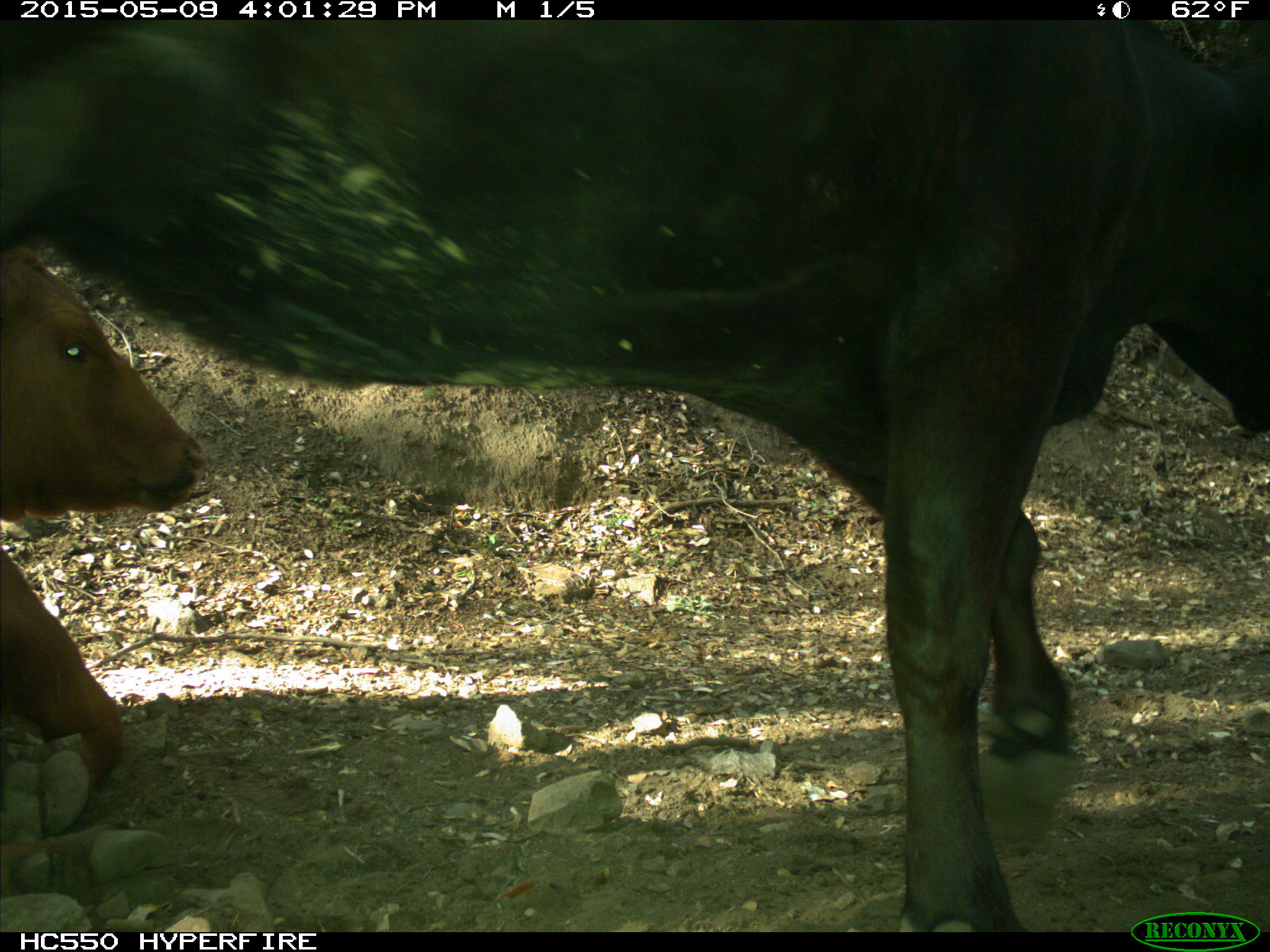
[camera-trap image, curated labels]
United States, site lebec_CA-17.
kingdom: Animalia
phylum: Chordata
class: Mammalia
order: Artiodactyla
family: Bovidae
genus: Bos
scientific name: Bos taurus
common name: domestic cow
Bos taurus (domestic cow).